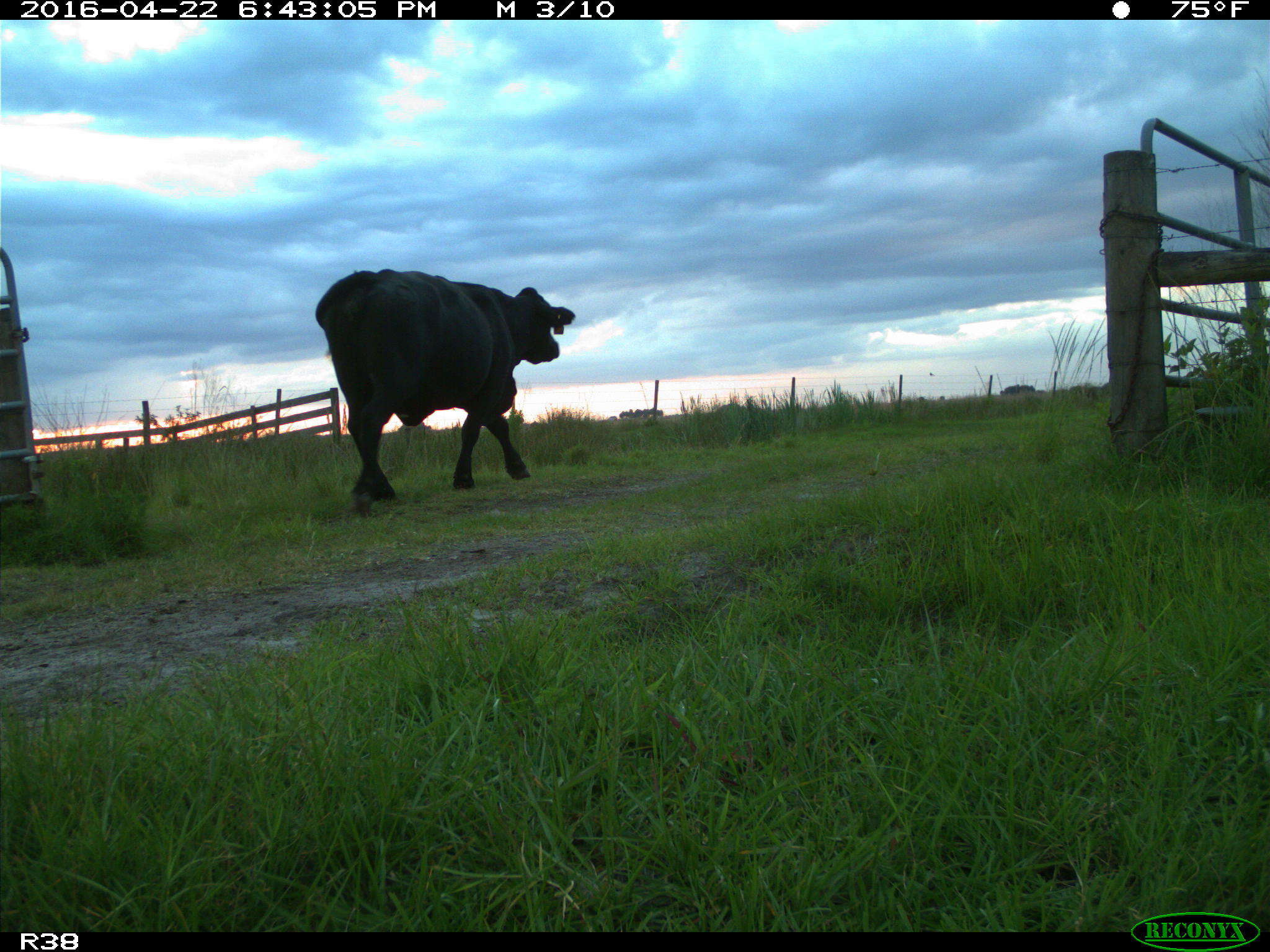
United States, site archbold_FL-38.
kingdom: Animalia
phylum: Chordata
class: Mammalia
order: Artiodactyla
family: Bovidae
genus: Bos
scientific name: Bos taurus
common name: domestic cow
Bos taurus (domestic cow).